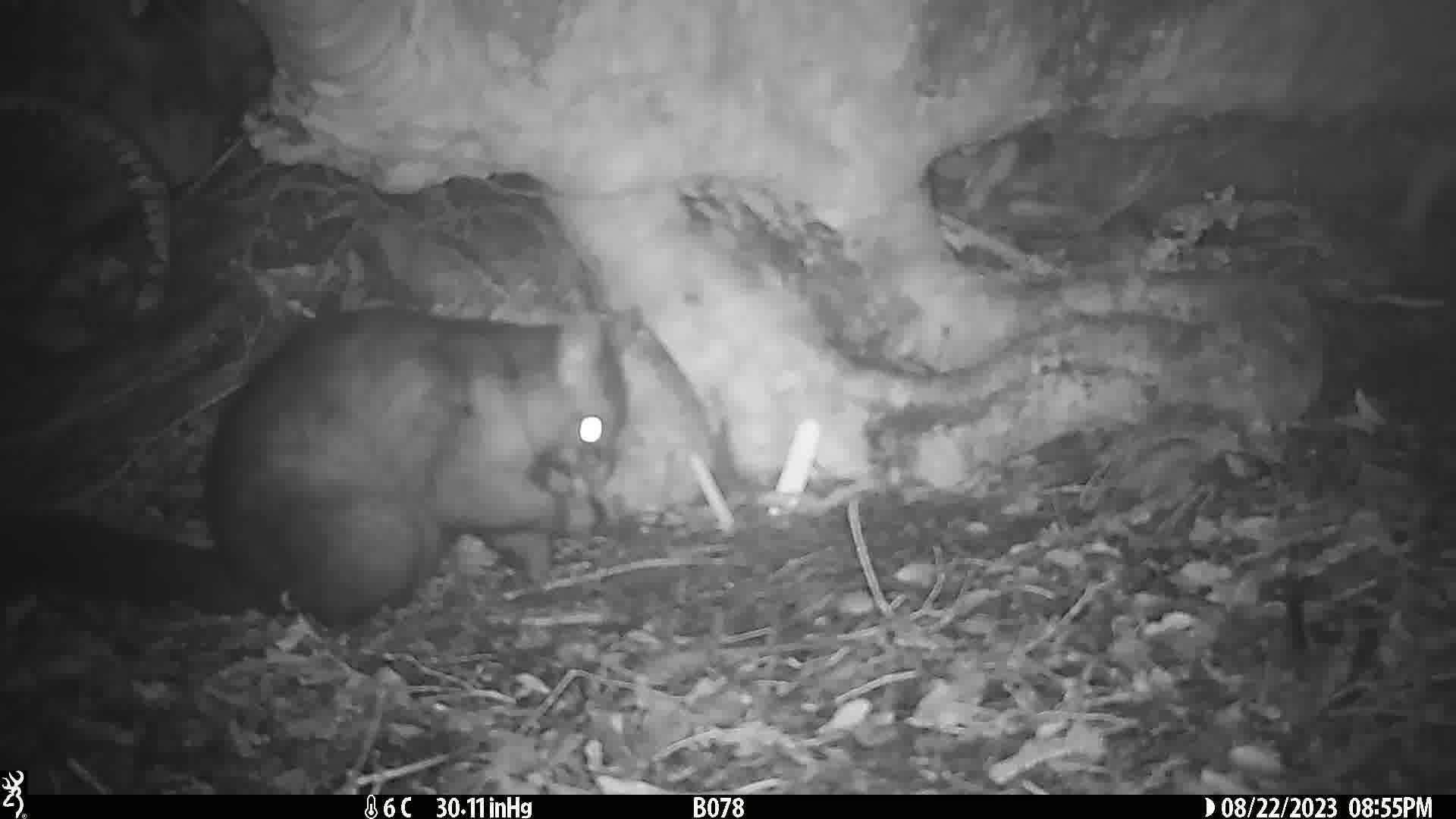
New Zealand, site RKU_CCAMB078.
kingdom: Animalia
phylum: Chordata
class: Mammalia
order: Diprotodontia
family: Phalangeridae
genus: Trichosurus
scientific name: Trichosurus vulpecula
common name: common brushtail possum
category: possum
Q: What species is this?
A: Possum (common brushtail possum) (Trichosurus vulpecula).